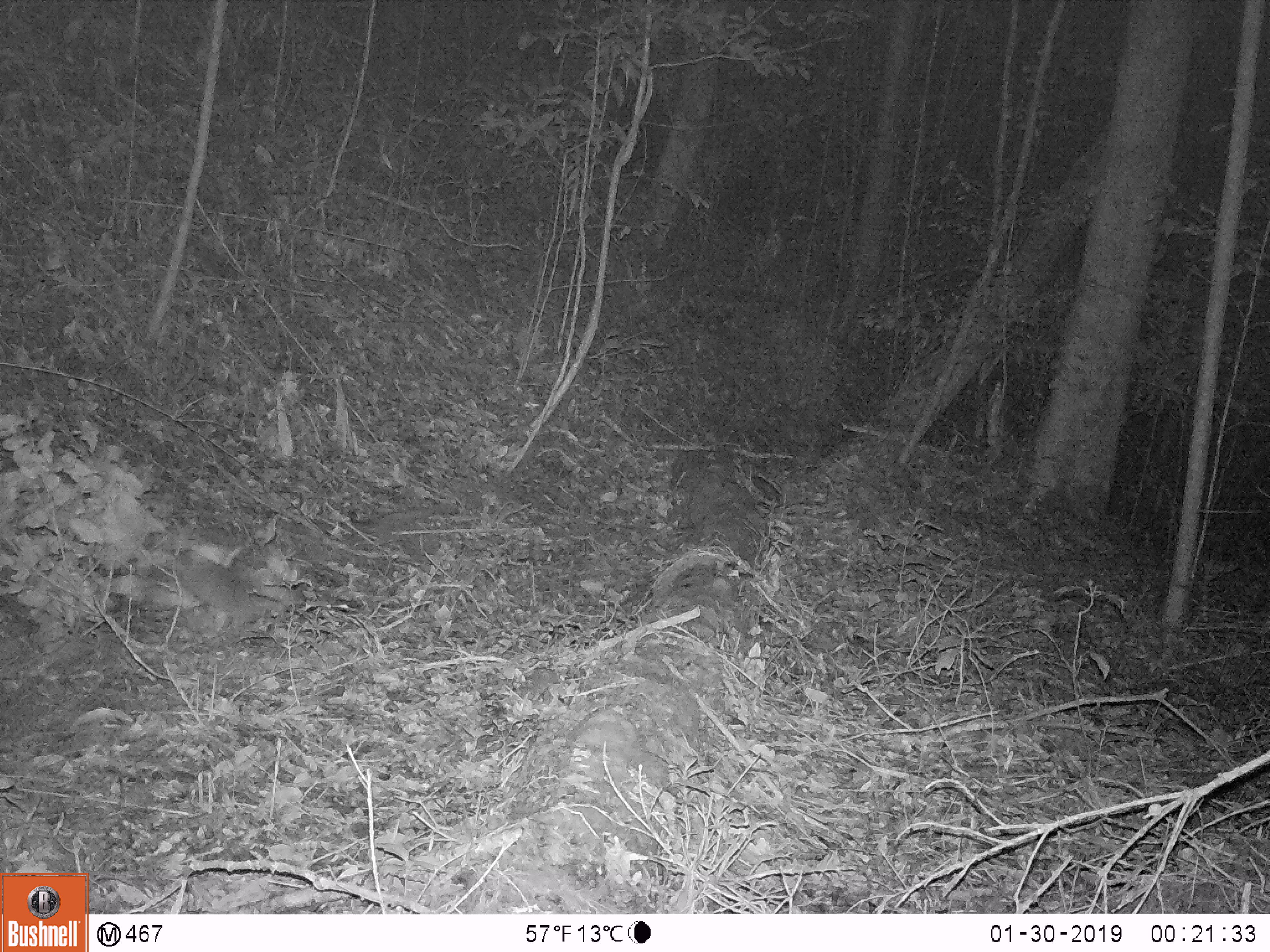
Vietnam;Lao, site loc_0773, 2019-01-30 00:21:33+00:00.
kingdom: Animalia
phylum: Chordata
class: Mammalia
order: Carnivora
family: Mustelidae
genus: Melogale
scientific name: Melogale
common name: ferret badger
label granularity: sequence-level